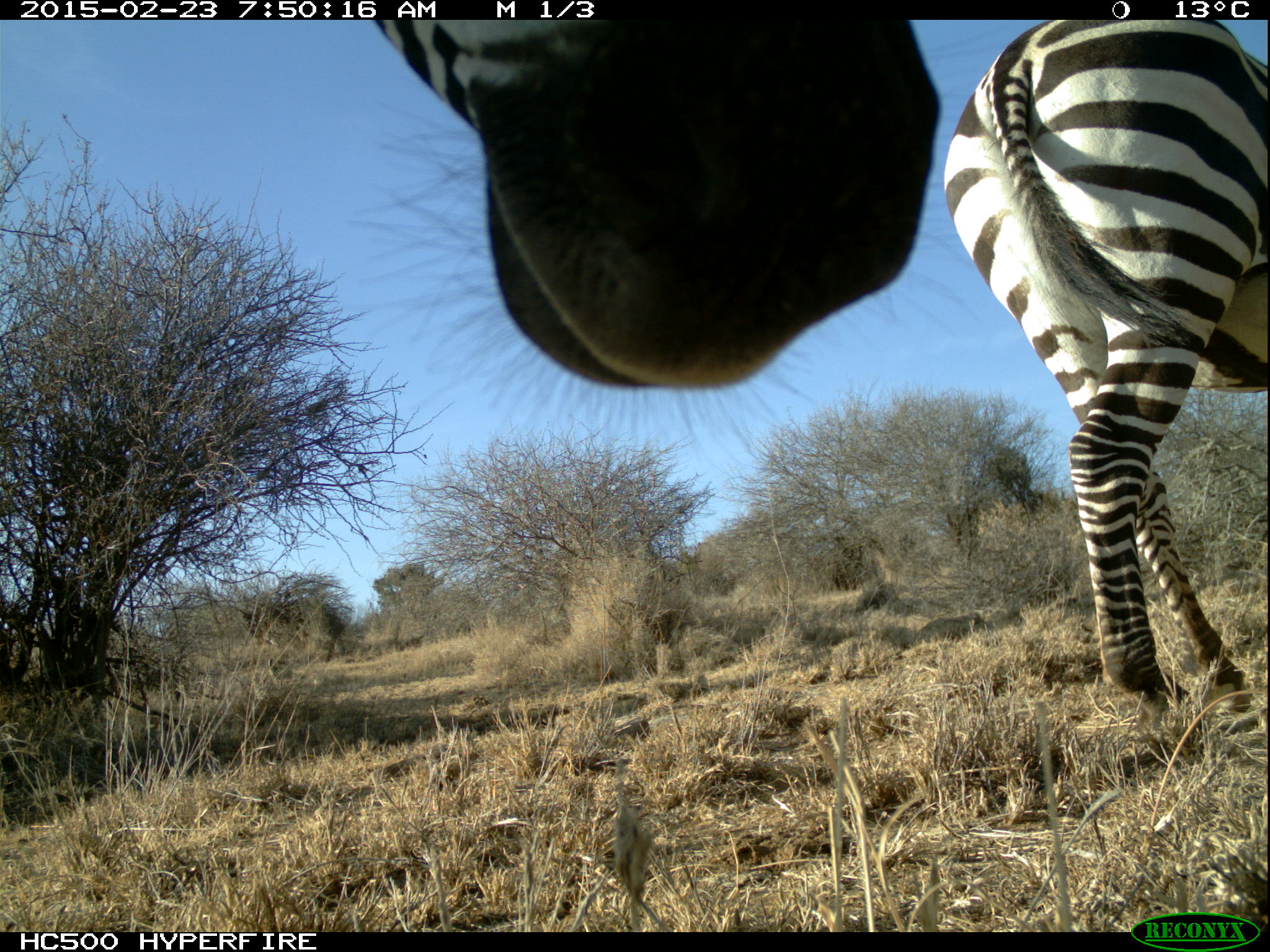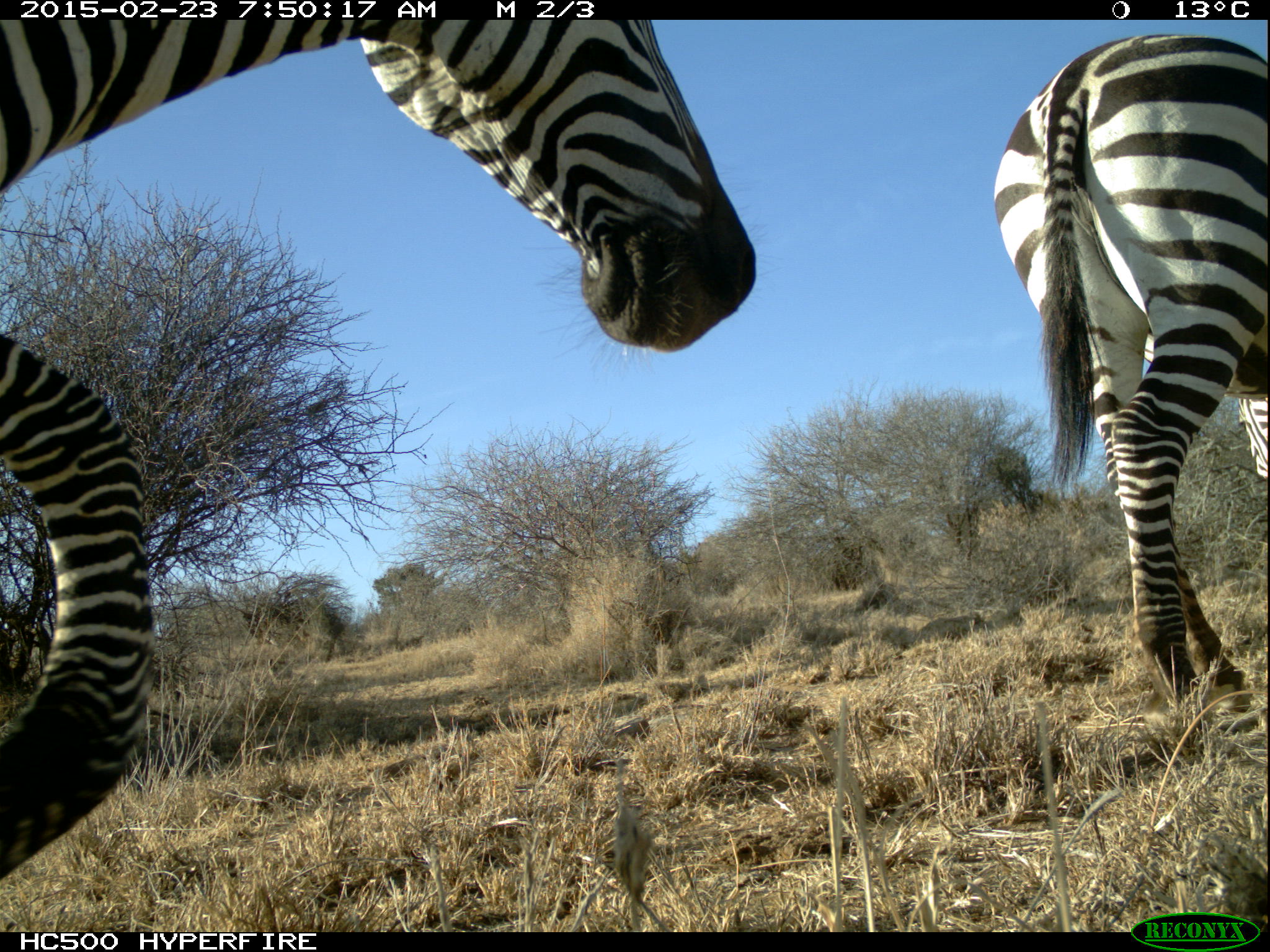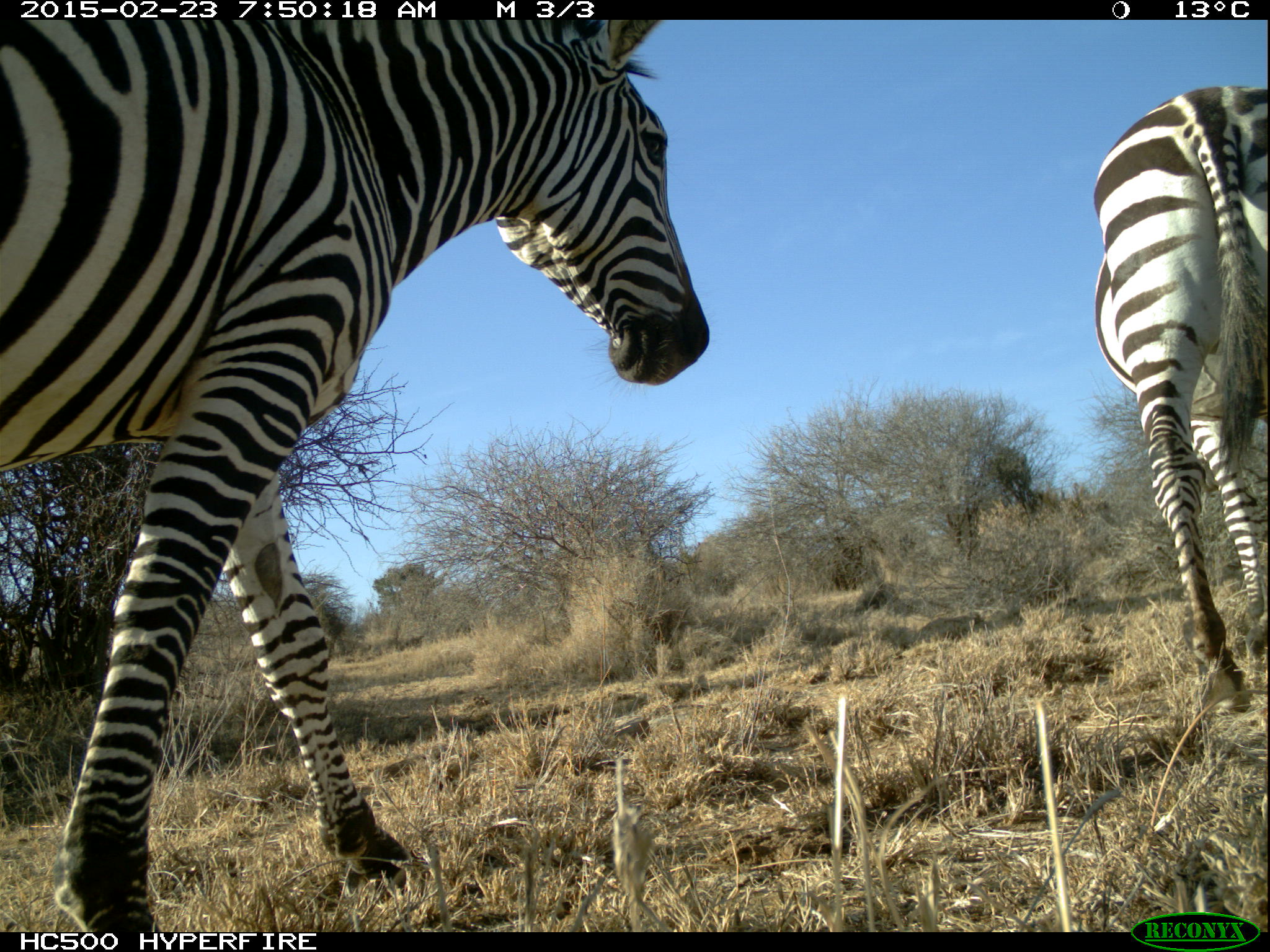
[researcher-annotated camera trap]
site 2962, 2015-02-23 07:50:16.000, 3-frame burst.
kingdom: Animalia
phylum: Chordata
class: Mammalia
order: Perissodactyla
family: Equidae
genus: Equus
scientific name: Equus quagga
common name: plains zebra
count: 2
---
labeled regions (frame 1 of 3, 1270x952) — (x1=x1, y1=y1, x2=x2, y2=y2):
equus quagga: (x1=378, y1=18, x2=949, y2=464); (x1=938, y1=17, x2=1268, y2=709)